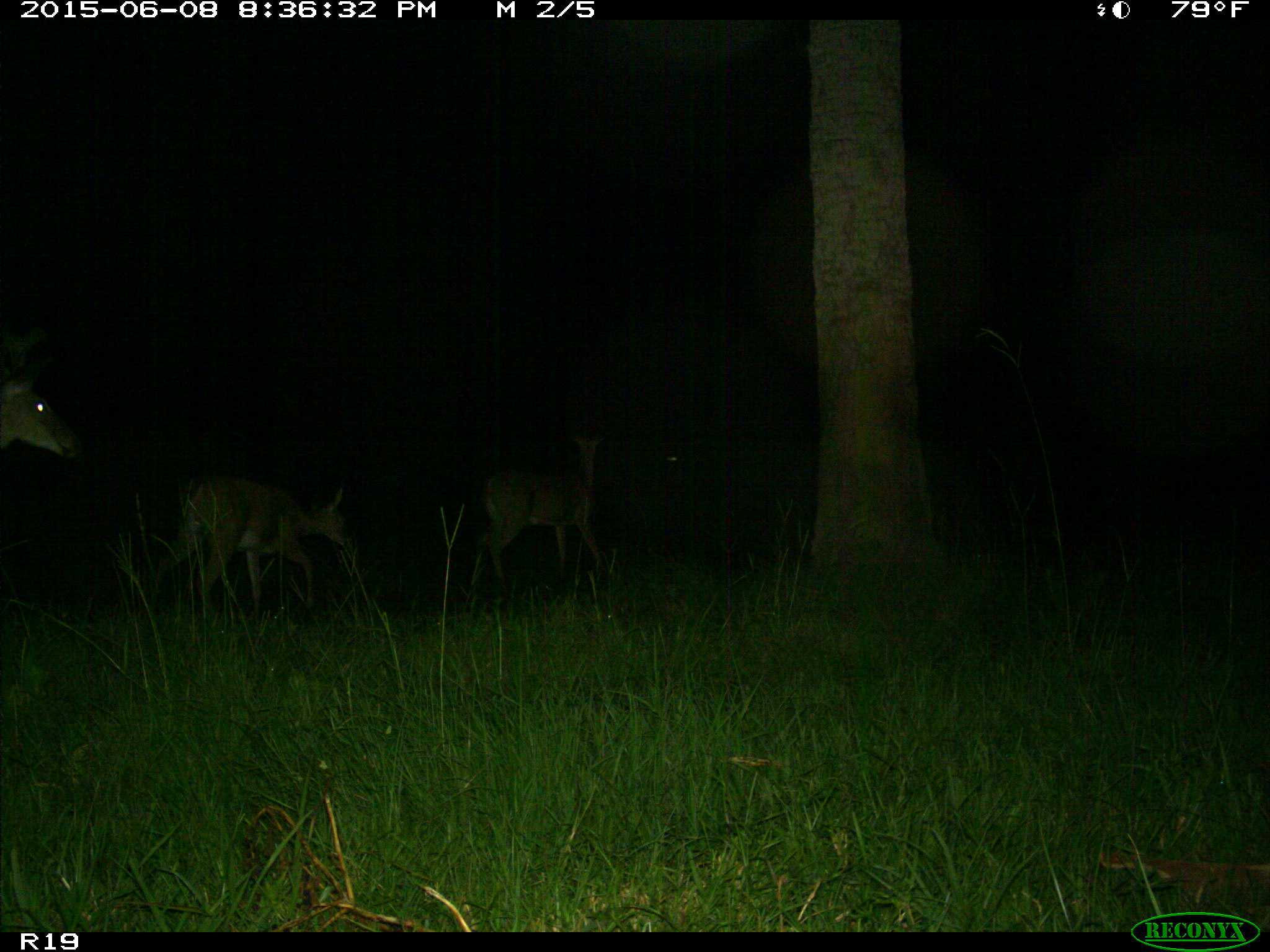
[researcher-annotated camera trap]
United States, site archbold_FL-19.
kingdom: Animalia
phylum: Chordata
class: Mammalia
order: Artiodactyla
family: Cervidae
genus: Odocoileus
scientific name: Odocoileus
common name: deer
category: unidentified deer